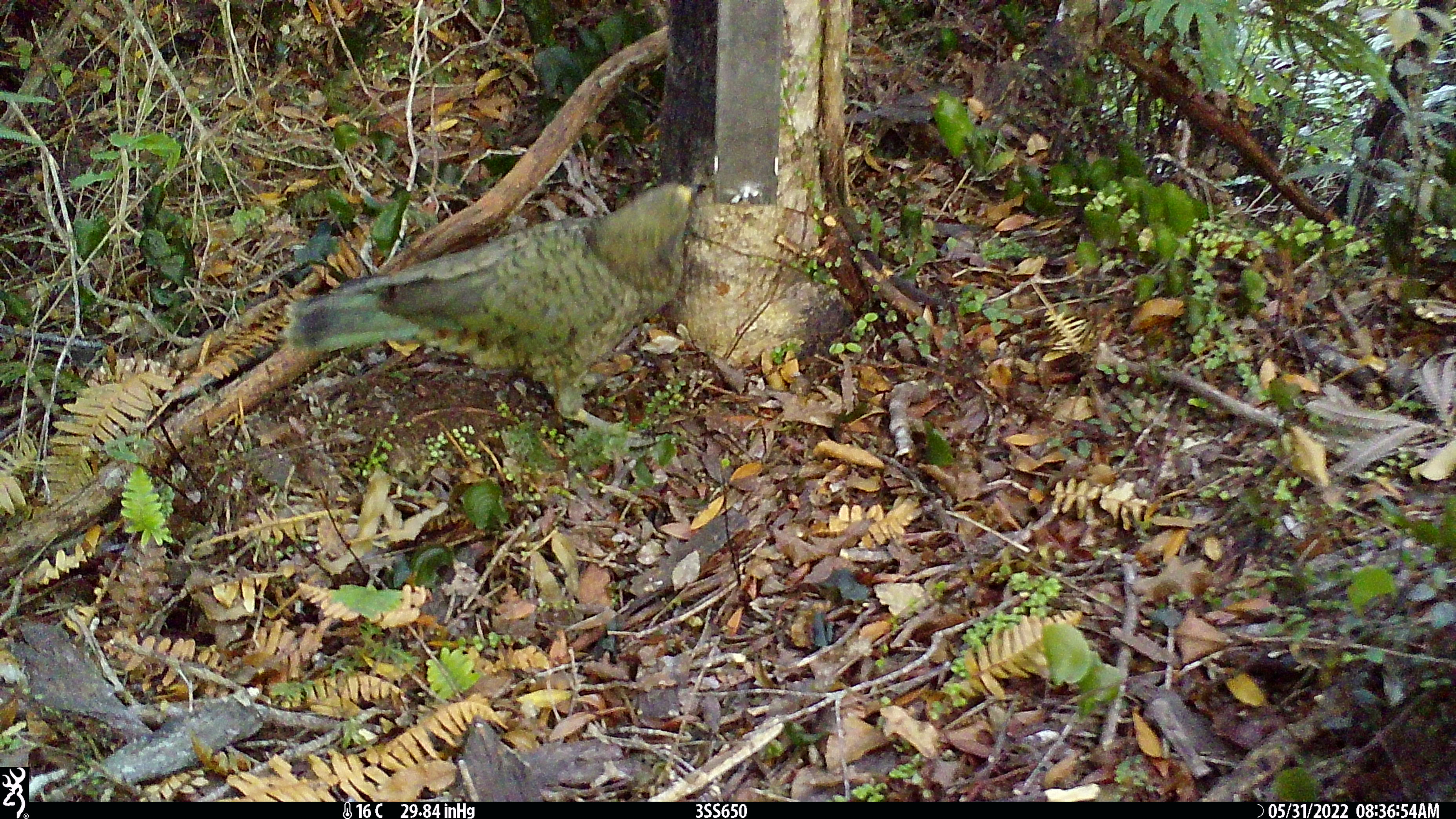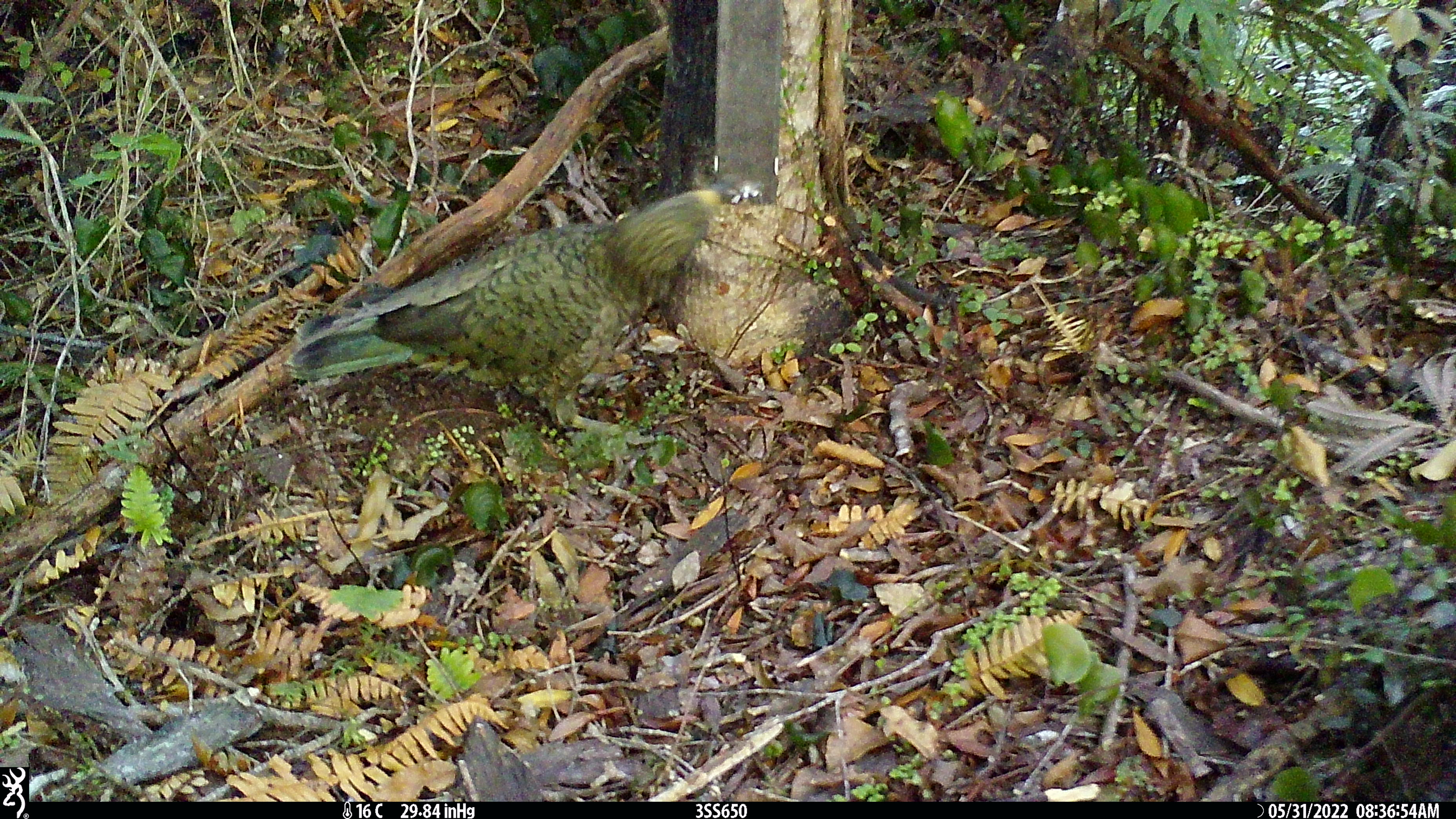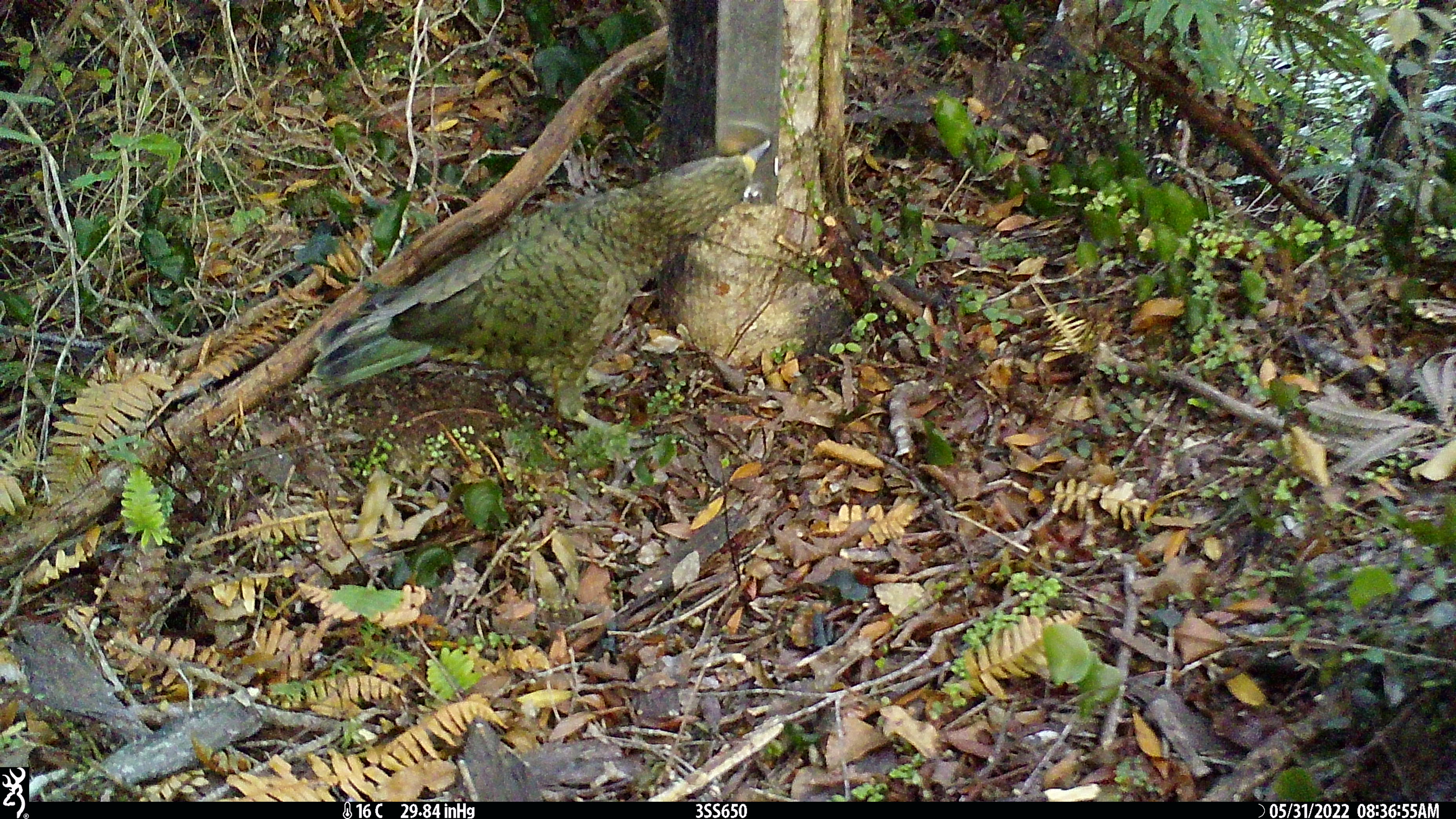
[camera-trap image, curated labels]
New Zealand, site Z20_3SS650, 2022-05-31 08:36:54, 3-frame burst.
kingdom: Animalia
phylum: Chordata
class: Aves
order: Psittaciformes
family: Strigopidae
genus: Nestor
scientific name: Nestor notabilis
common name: kea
Kea (Nestor notabilis).